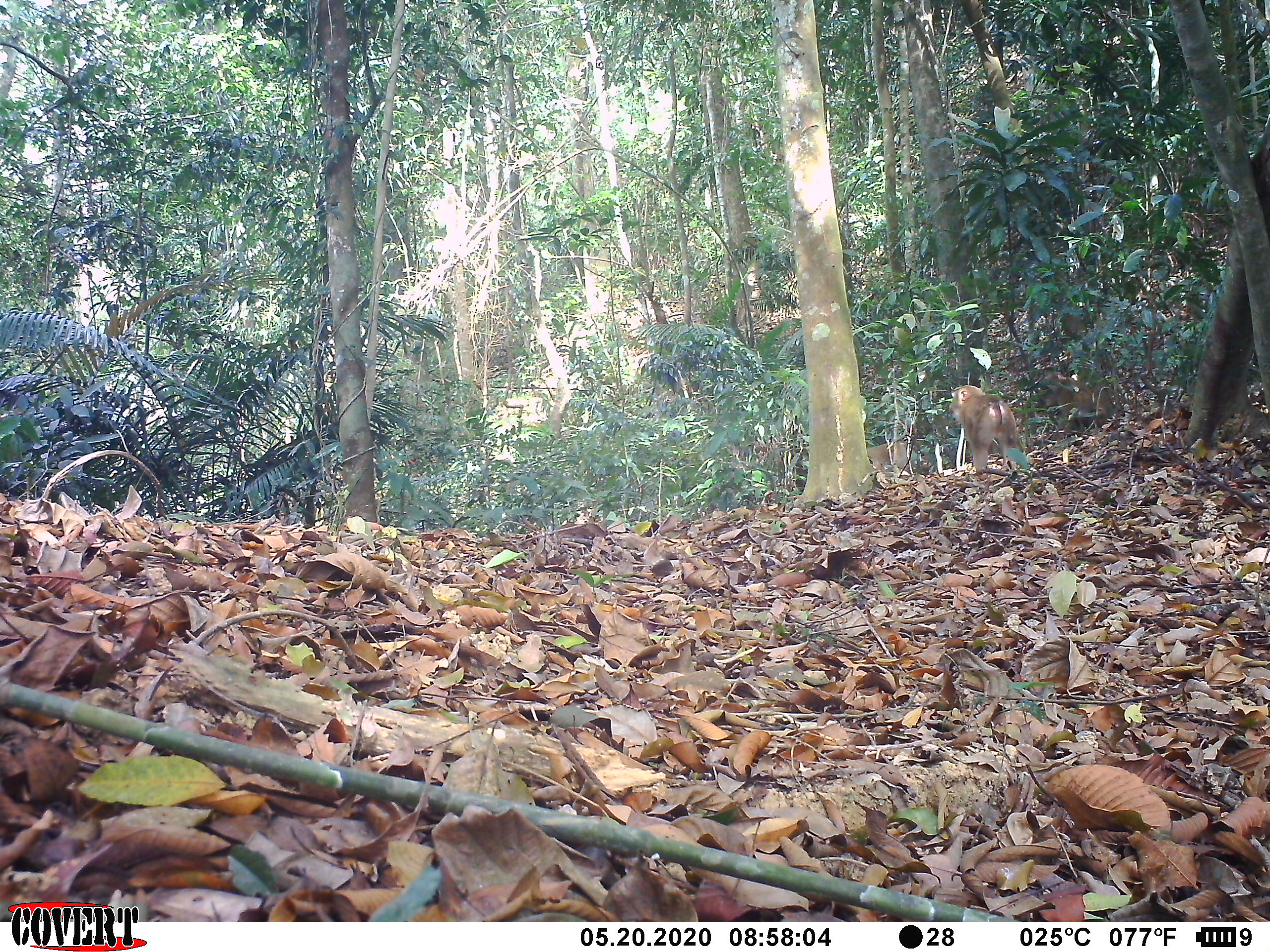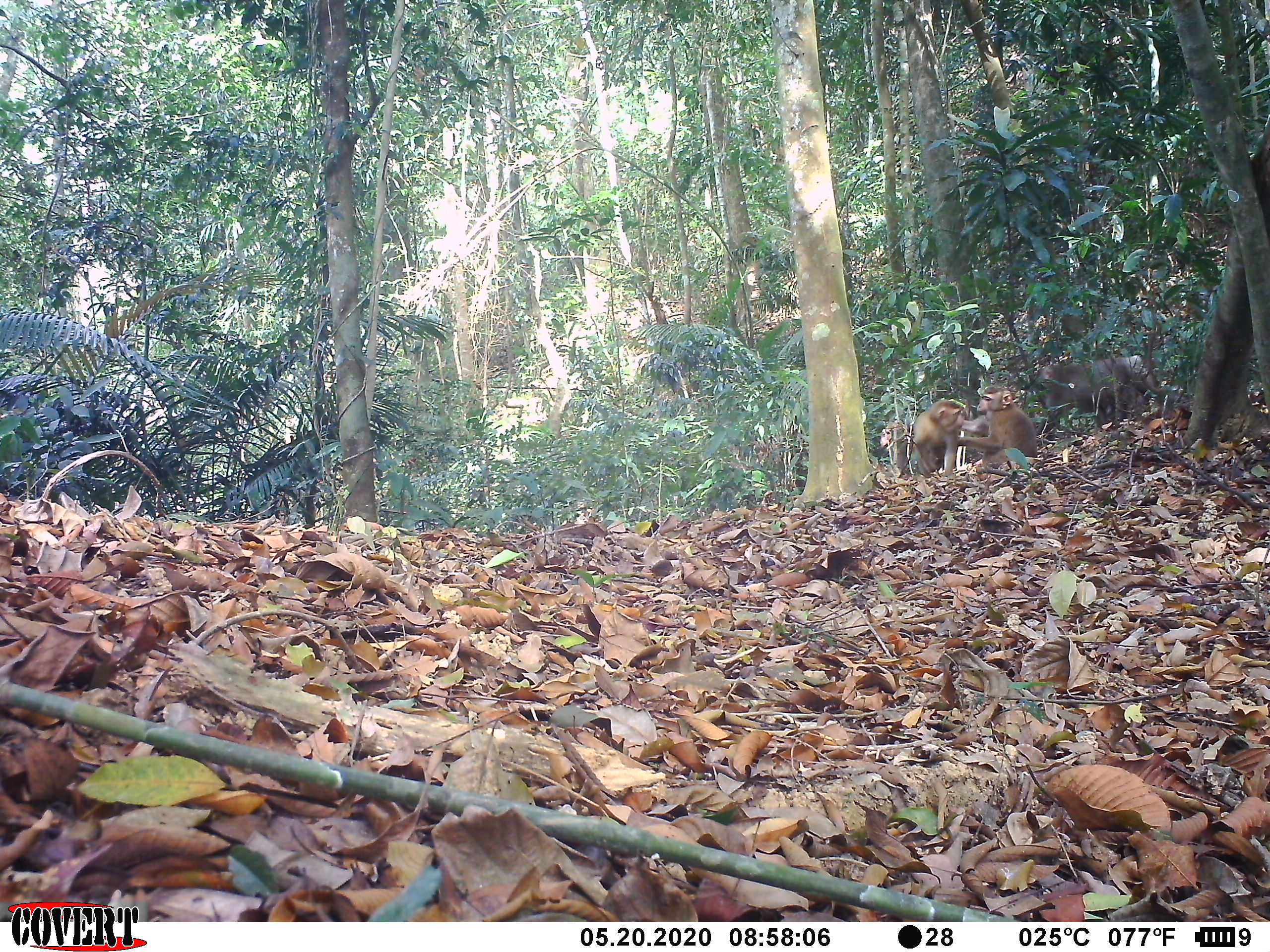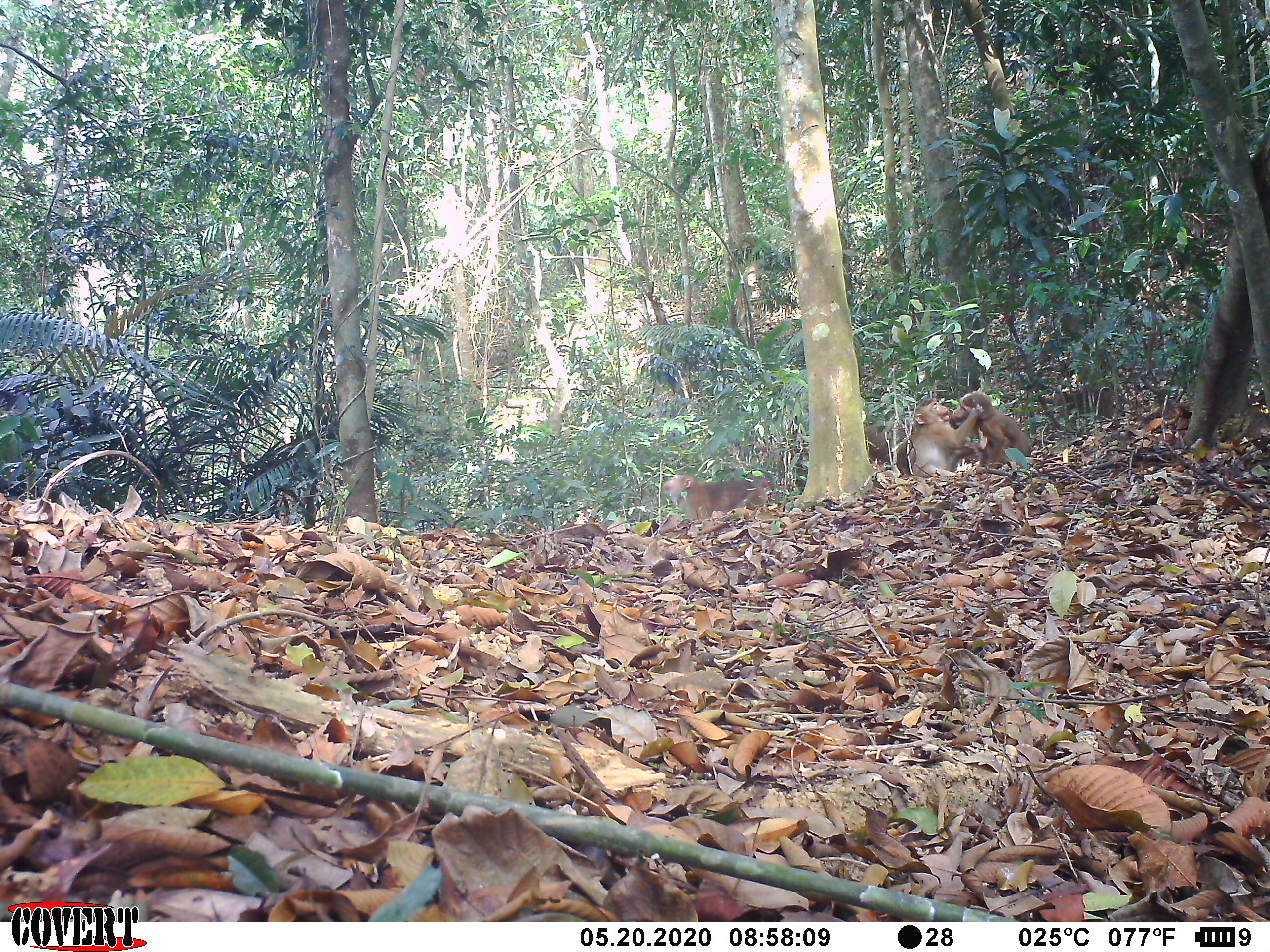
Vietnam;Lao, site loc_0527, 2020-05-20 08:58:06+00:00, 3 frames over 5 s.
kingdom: Animalia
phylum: Chordata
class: Mammalia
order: Primates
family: Cercopithecidae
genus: Macaca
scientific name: Macaca nemestrina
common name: pig-tailed macaque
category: pig tailed macaque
Pig tailed macaque (pig-tailed macaque) (Macaca nemestrina). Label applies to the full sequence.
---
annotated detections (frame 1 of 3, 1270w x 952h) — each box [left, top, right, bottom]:
pig tailed macaque: [1015, 370, 1114, 442]; [947, 385, 1023, 475]; [865, 441, 911, 474]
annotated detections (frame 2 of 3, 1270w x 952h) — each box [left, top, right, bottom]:
pig tailed macaque: [1026, 353, 1157, 442]; [958, 385, 1038, 469]; [896, 398, 965, 481]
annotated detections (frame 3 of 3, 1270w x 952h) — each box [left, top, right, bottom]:
pig tailed macaque: [907, 395, 984, 477]; [950, 391, 1032, 467]; [660, 472, 770, 520]; [863, 423, 909, 478]